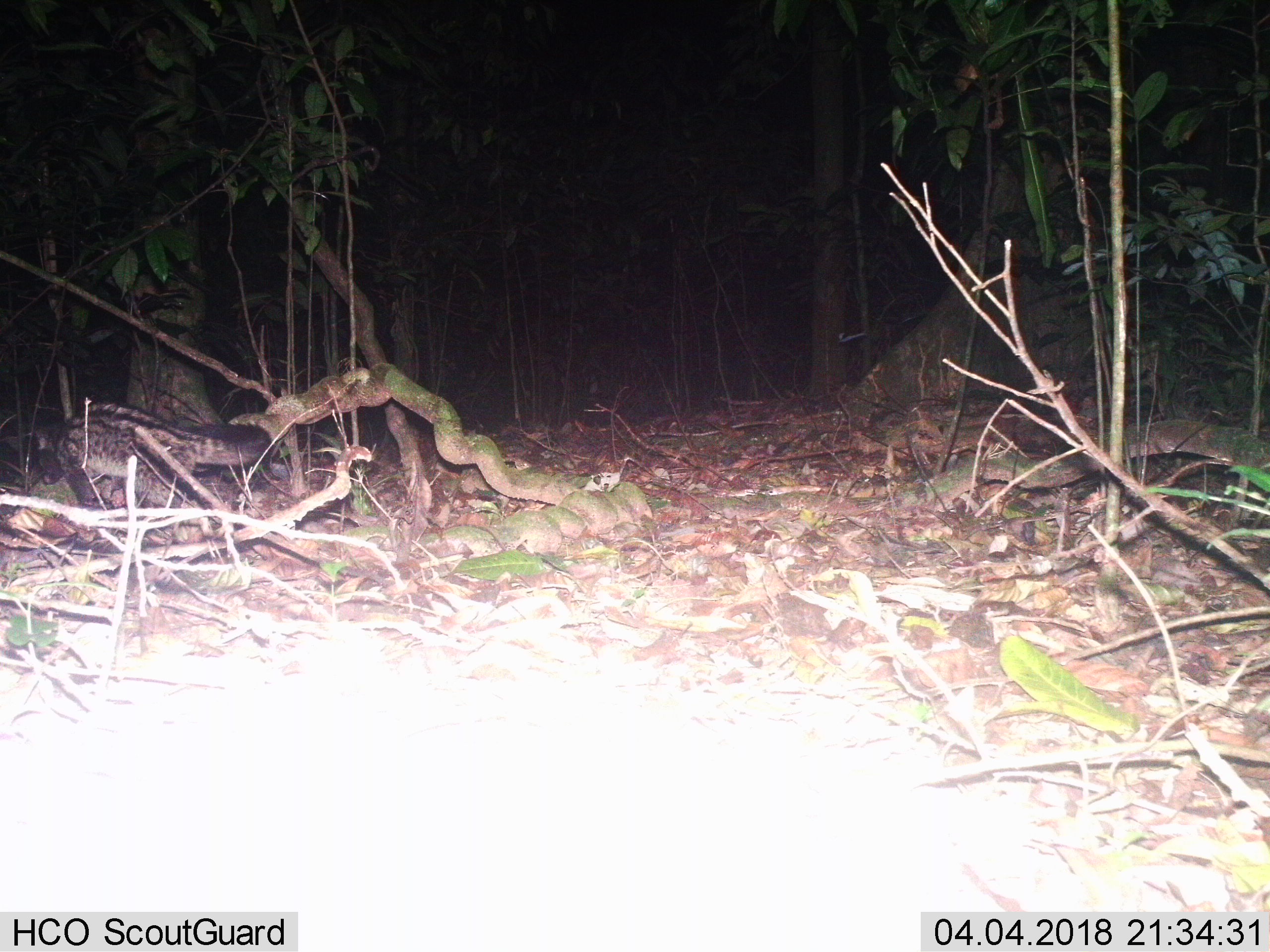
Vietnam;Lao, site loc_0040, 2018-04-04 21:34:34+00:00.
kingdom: Animalia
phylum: Chordata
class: Mammalia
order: Carnivora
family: Viverridae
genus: Paradoxurus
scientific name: Paradoxurus hermaphroditus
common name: common palm civet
Common palm civet (Paradoxurus hermaphroditus). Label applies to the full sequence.